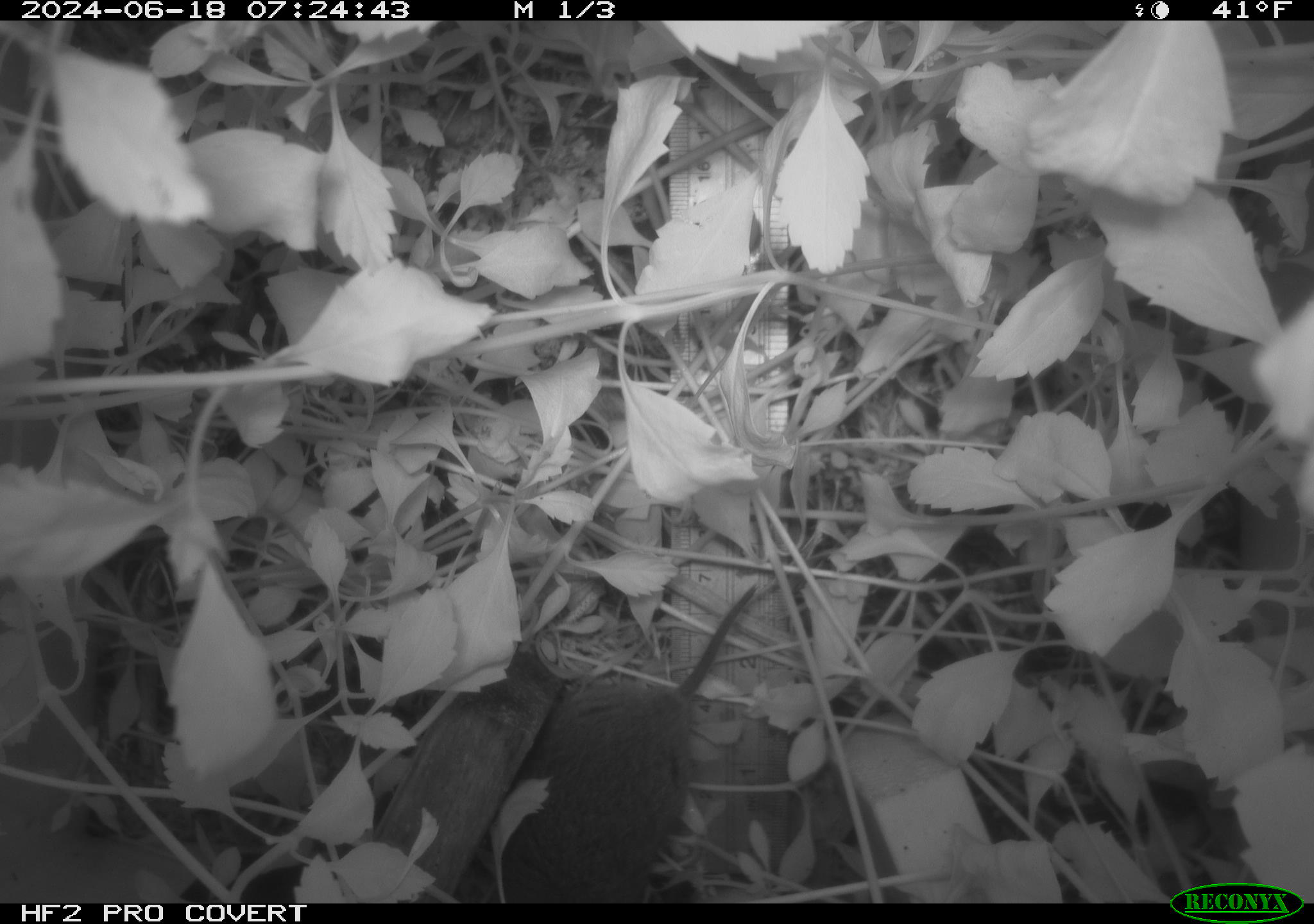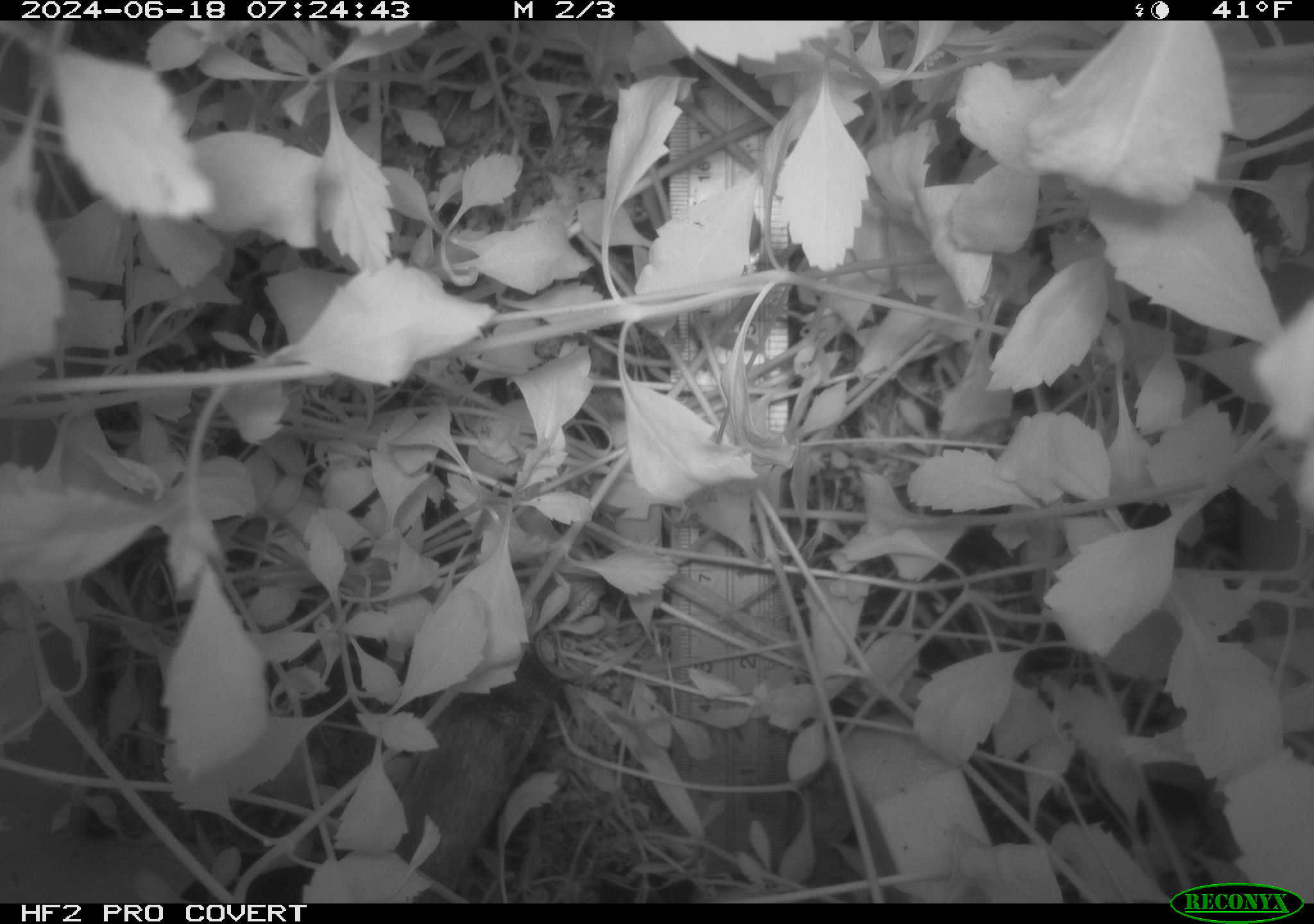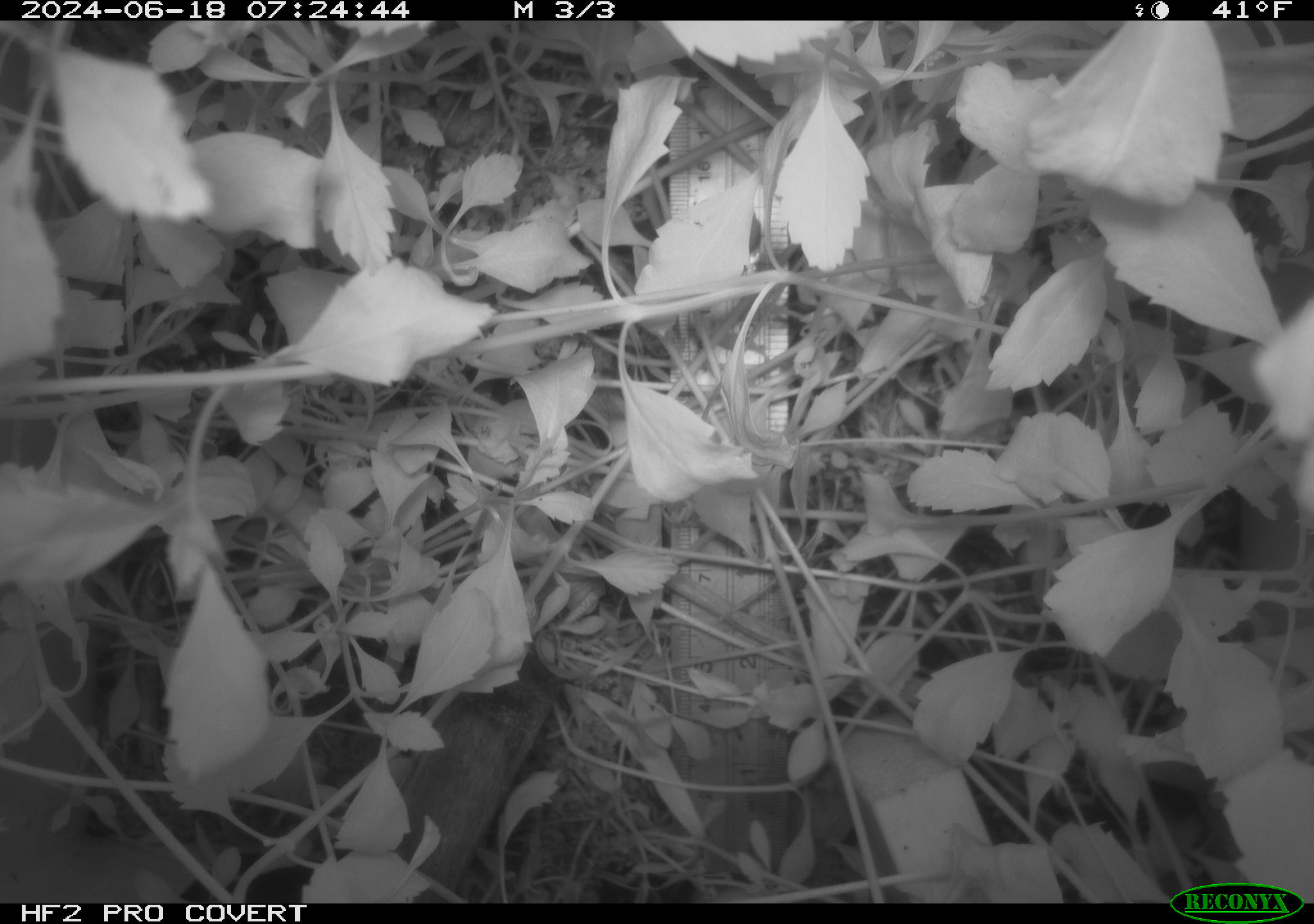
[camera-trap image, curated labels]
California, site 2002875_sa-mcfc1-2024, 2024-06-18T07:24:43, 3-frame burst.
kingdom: Animalia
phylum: Chordata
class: Mammalia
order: Rodentia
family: Cricetidae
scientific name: Arvicolinae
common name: voles, lemmings, and muskrats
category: arvicolinae subfamily